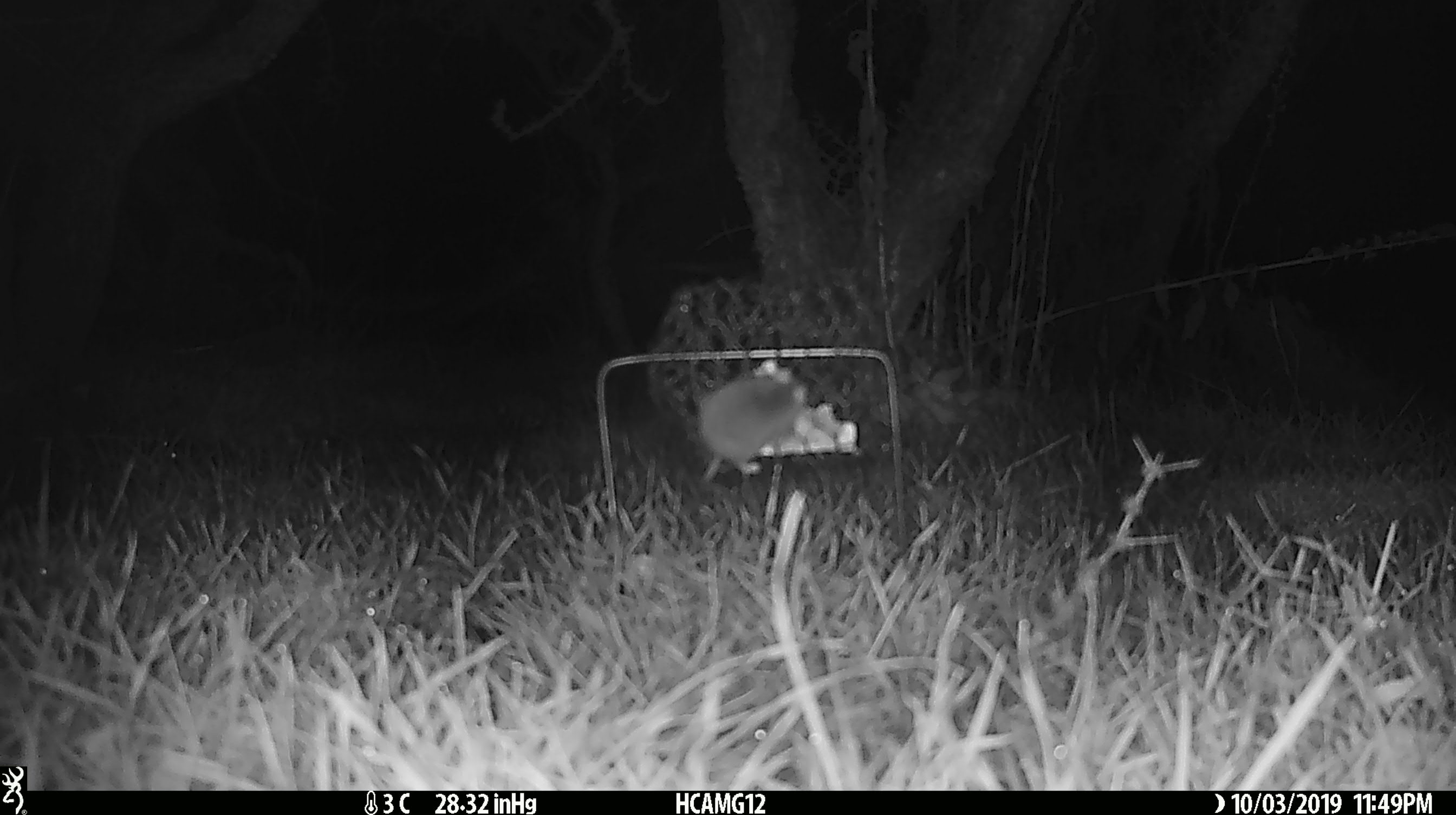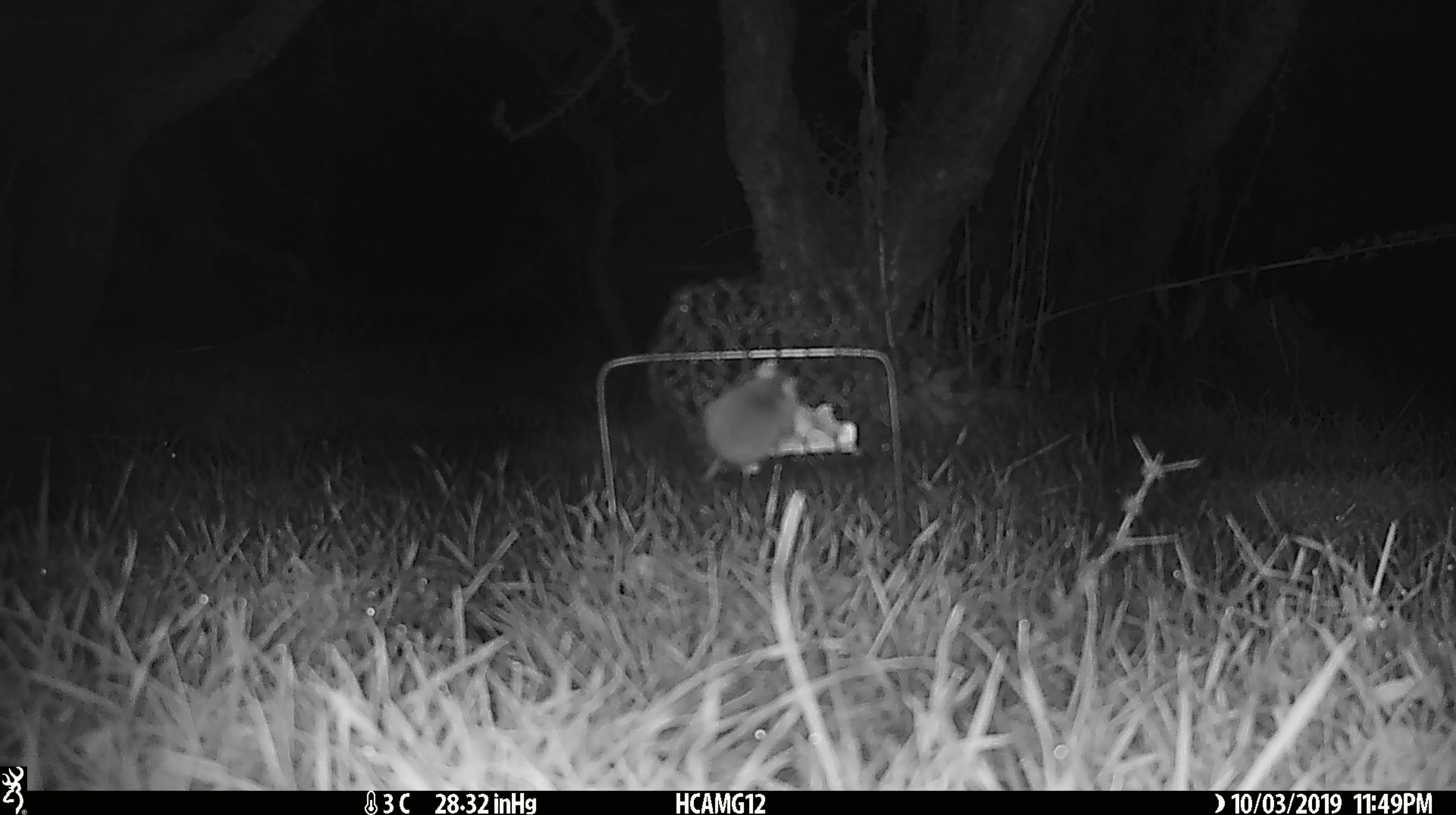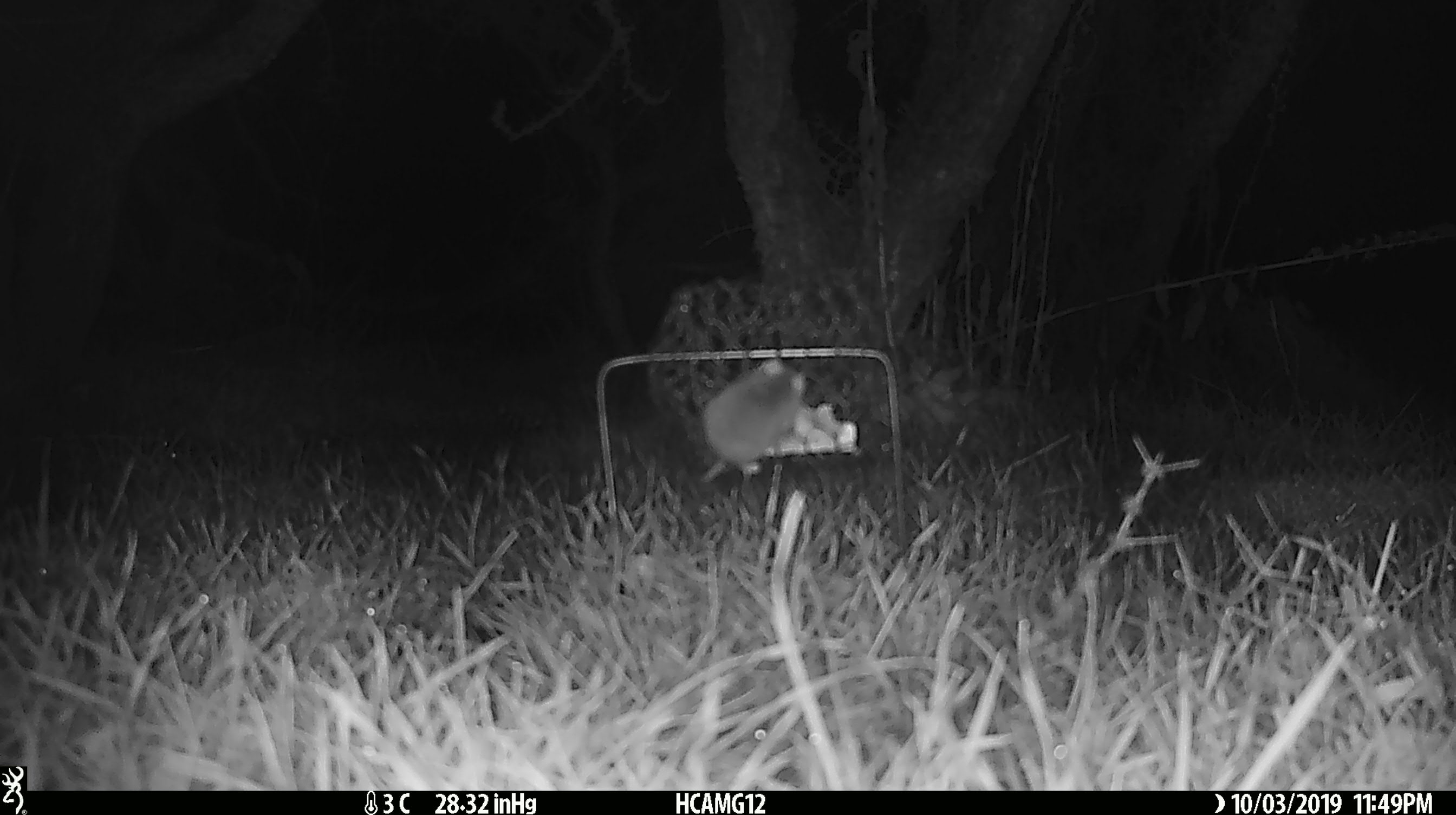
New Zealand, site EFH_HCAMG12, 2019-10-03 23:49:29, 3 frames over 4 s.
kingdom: Animalia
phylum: Chordata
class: Mammalia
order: Rodentia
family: Muridae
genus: Mus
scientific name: Mus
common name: mouse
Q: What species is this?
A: Mouse (Mus).